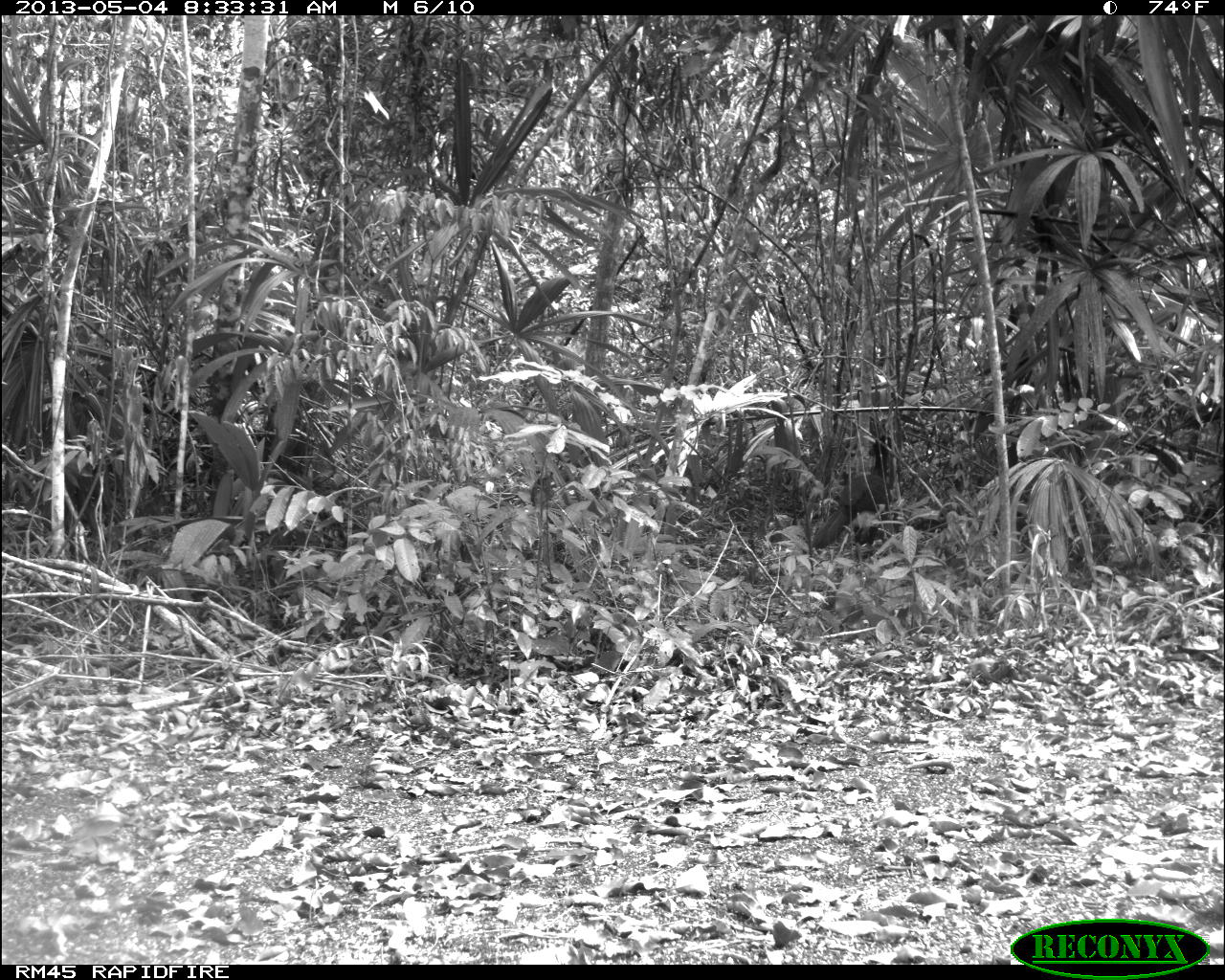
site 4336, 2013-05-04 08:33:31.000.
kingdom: Animalia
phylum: Chordata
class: Aves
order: Galliformes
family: Cracidae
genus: Crax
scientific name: Crax rubra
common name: great curassow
Crax rubra (great curassow), count 1, sex male.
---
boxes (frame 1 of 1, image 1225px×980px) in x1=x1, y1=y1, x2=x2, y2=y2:
crax rubra: x1=811, y1=435, x2=894, y2=558